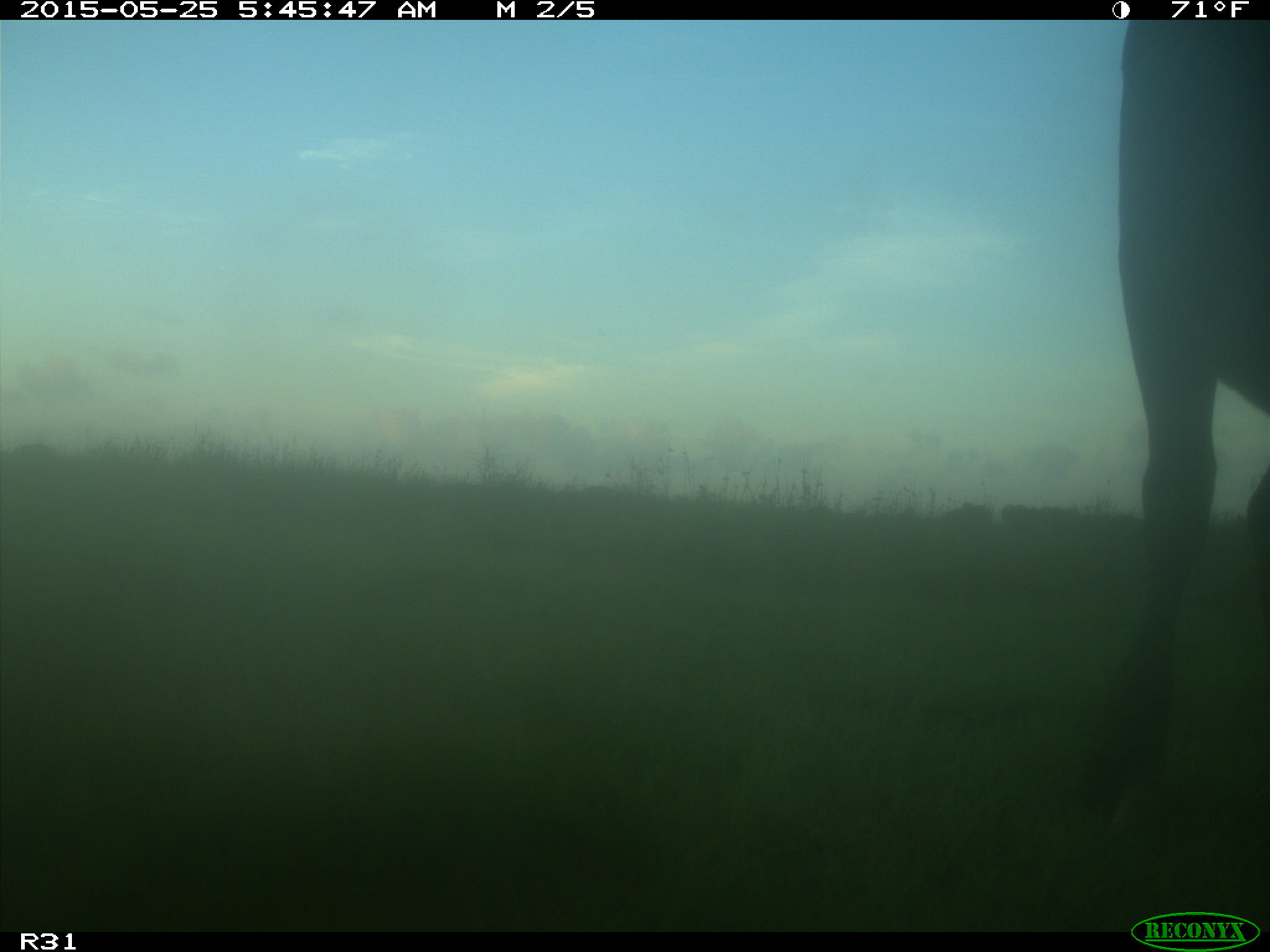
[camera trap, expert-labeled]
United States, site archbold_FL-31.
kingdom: Animalia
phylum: Chordata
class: Mammalia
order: Artiodactyla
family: Bovidae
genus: Bos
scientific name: Bos taurus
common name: domestic cow